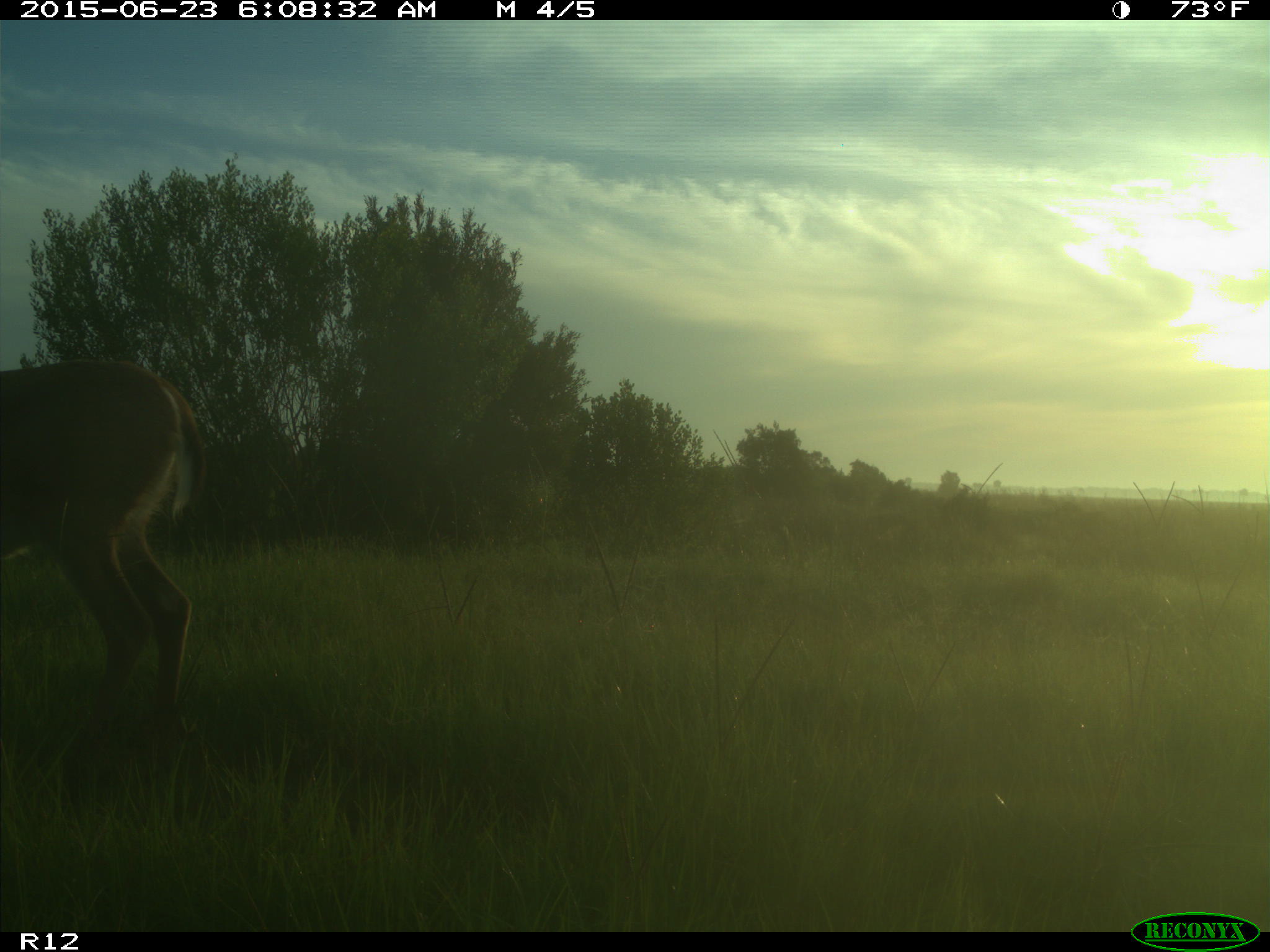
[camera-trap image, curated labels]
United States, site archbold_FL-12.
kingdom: Animalia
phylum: Chordata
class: Mammalia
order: Artiodactyla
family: Cervidae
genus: Odocoileus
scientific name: Odocoileus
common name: deer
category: unidentified deer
Unidentified deer (deer) (Odocoileus).